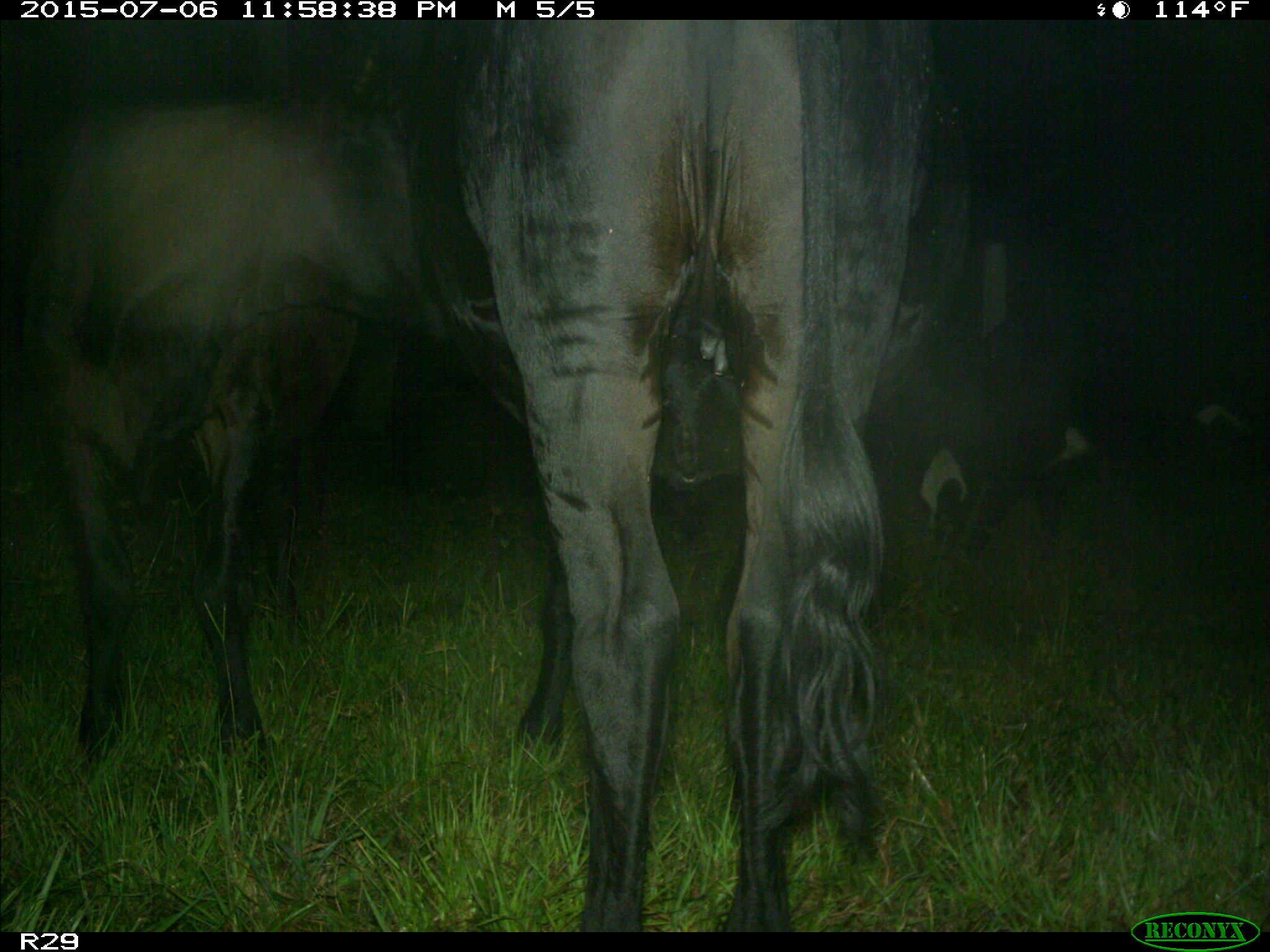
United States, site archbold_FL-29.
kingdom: Animalia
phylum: Chordata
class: Mammalia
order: Artiodactyla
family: Bovidae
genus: Bos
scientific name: Bos taurus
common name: domestic cow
Bos taurus (domestic cow).